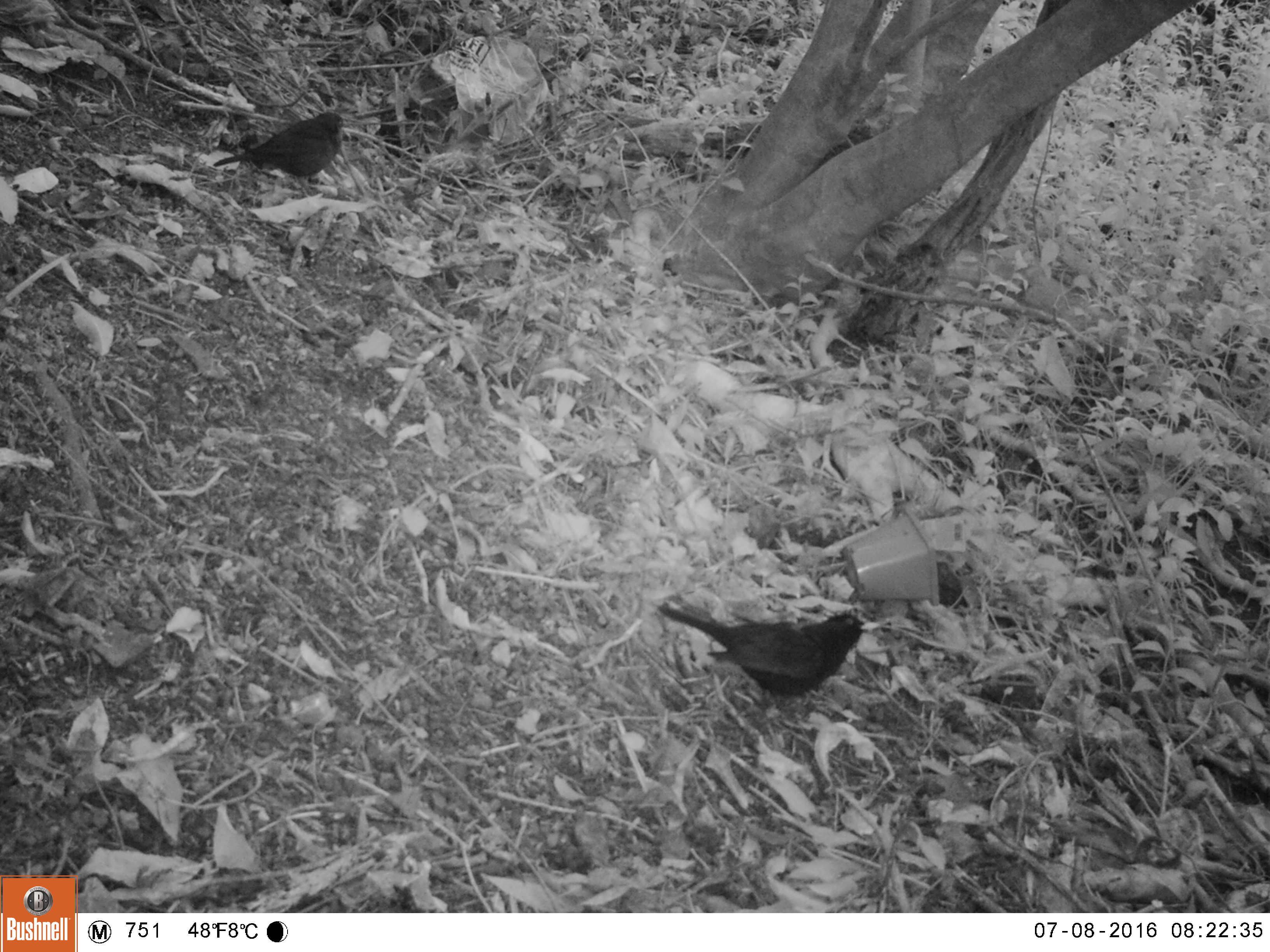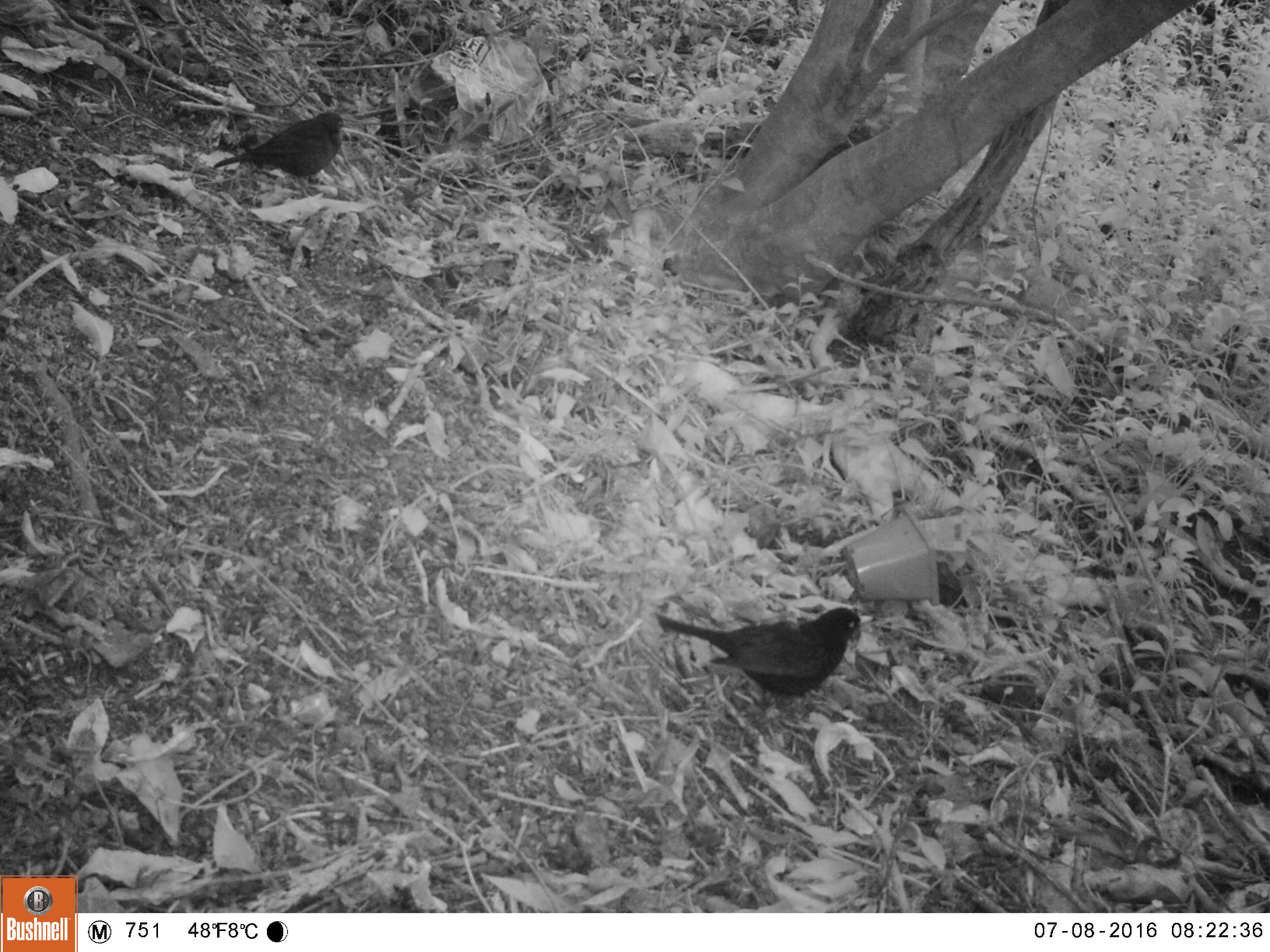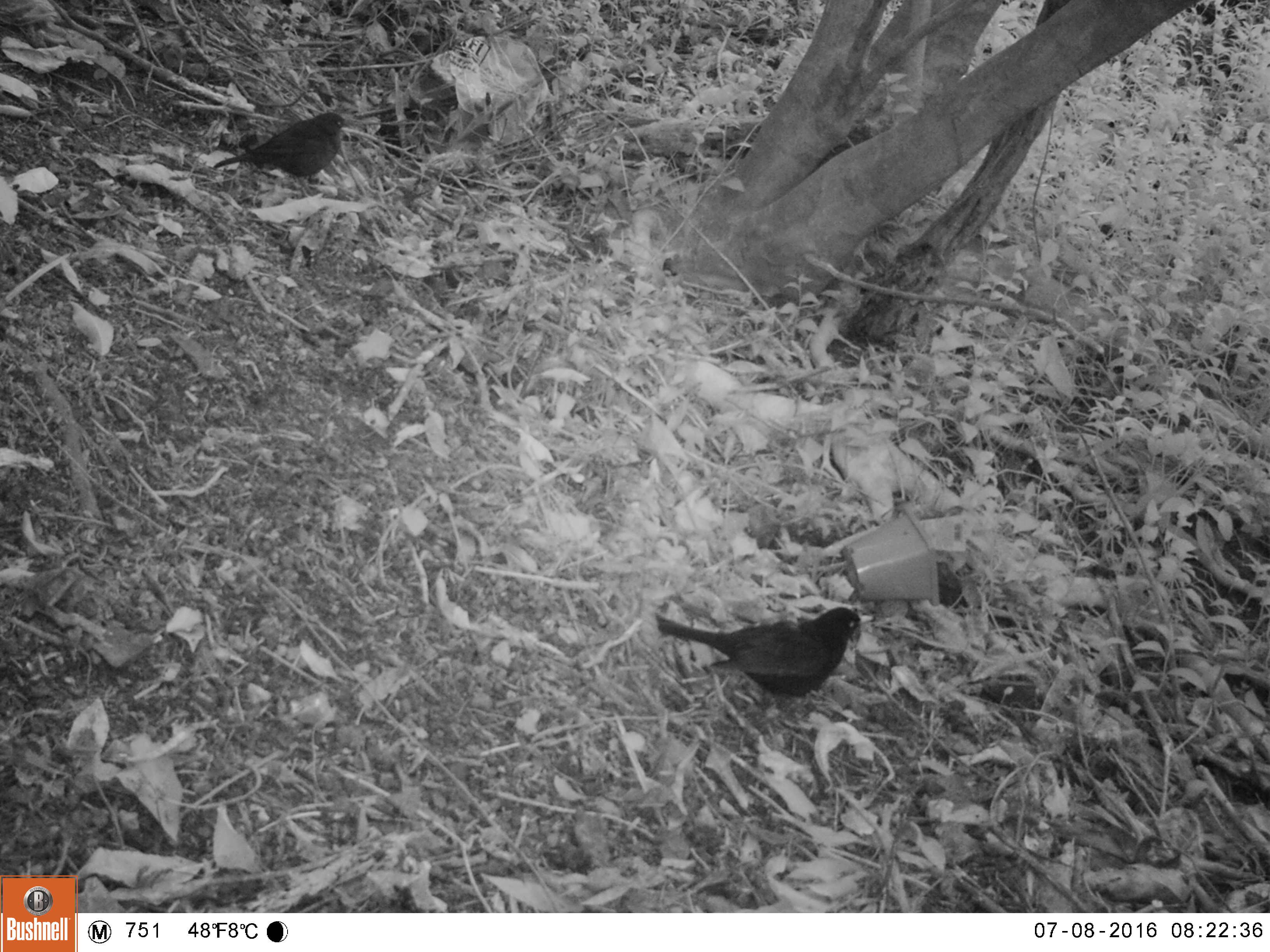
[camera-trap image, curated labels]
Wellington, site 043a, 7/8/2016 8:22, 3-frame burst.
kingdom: Animalia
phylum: Chordata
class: Aves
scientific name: Aves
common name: bird